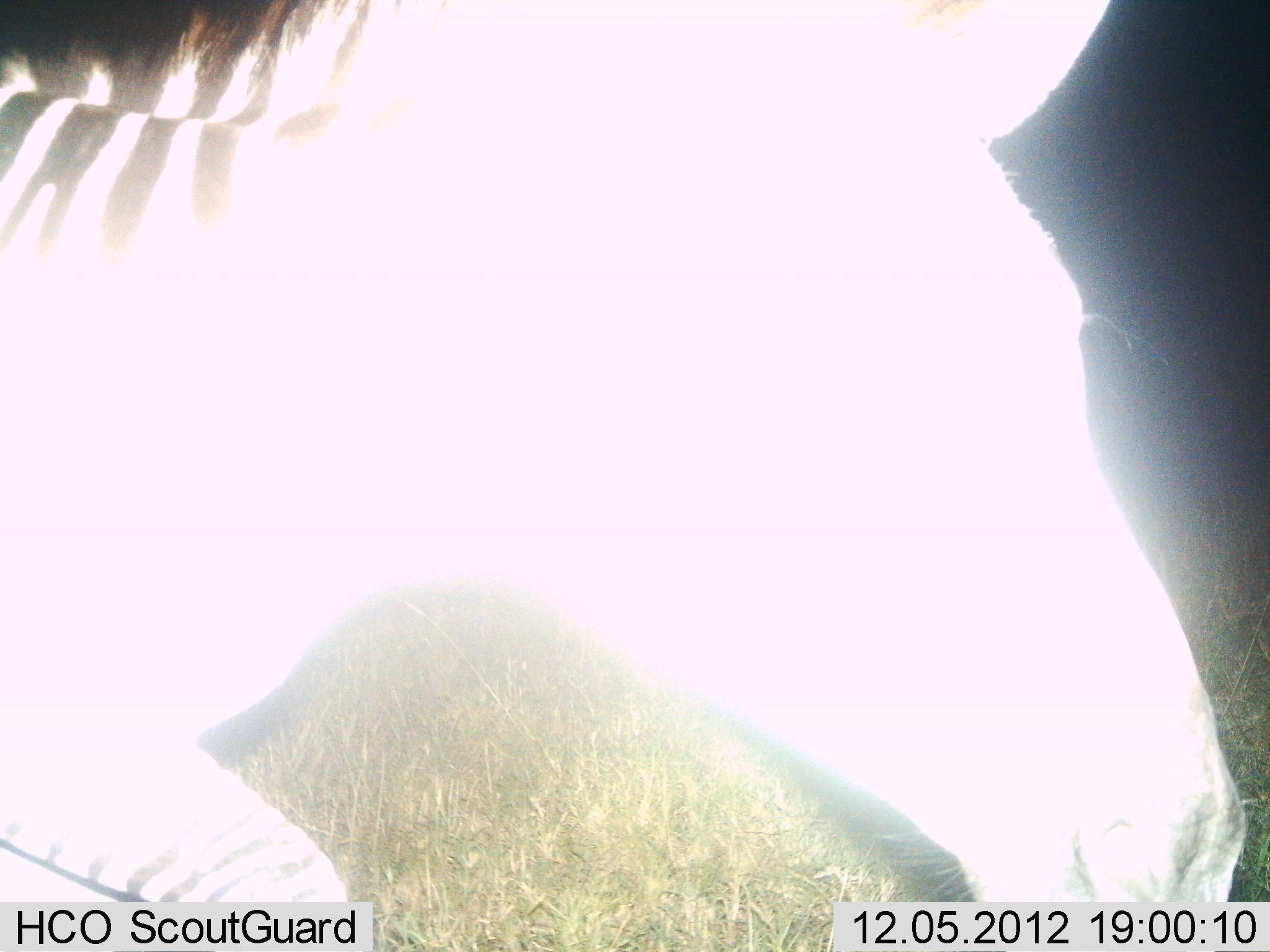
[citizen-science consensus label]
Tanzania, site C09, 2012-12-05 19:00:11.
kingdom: Animalia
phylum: Chordata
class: Mammalia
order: Perissodactyla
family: Equidae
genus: Equus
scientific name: Equus quagga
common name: plains zebra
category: zebra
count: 1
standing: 33%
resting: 0%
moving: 67%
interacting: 0%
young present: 0%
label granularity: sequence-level